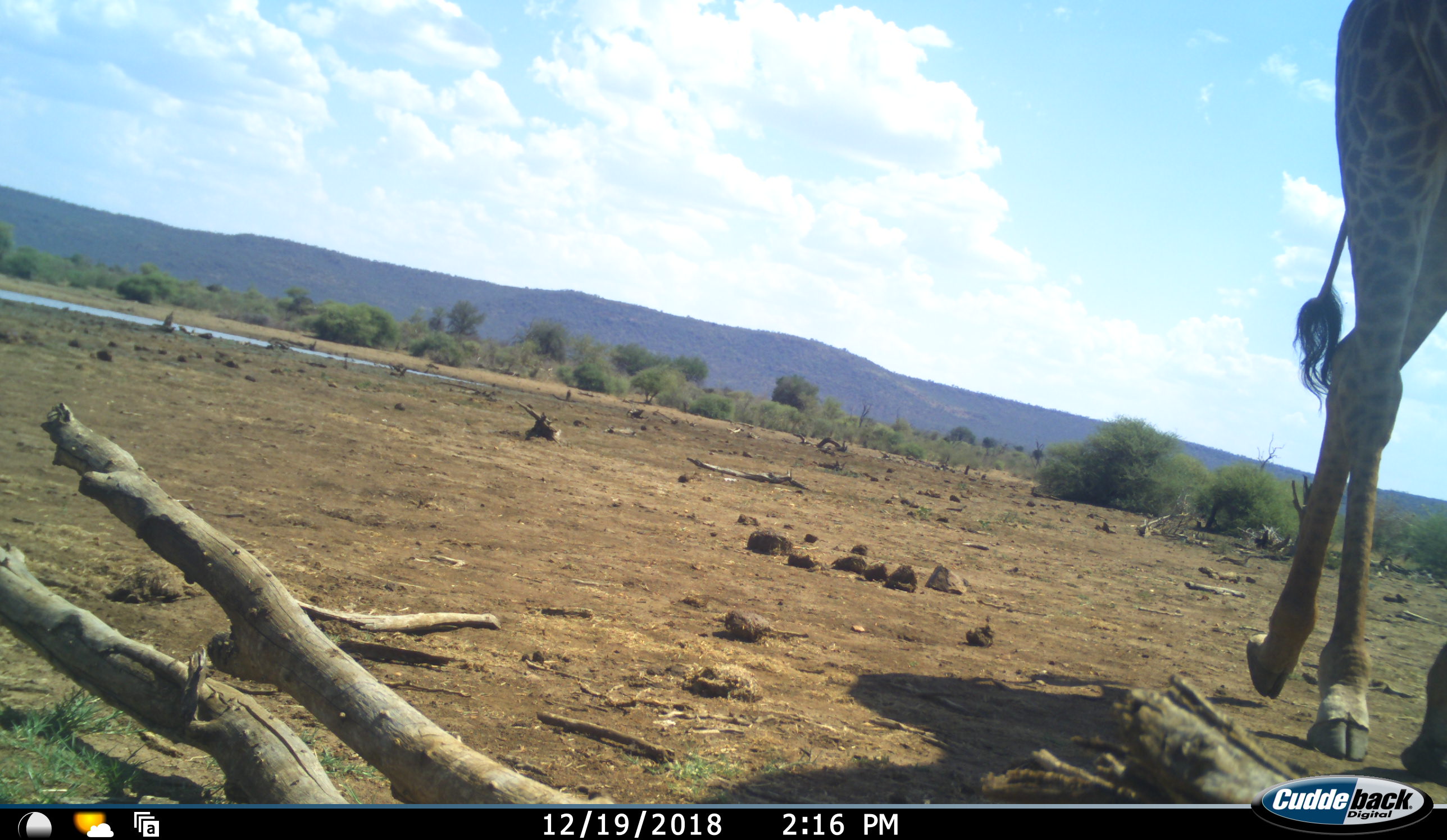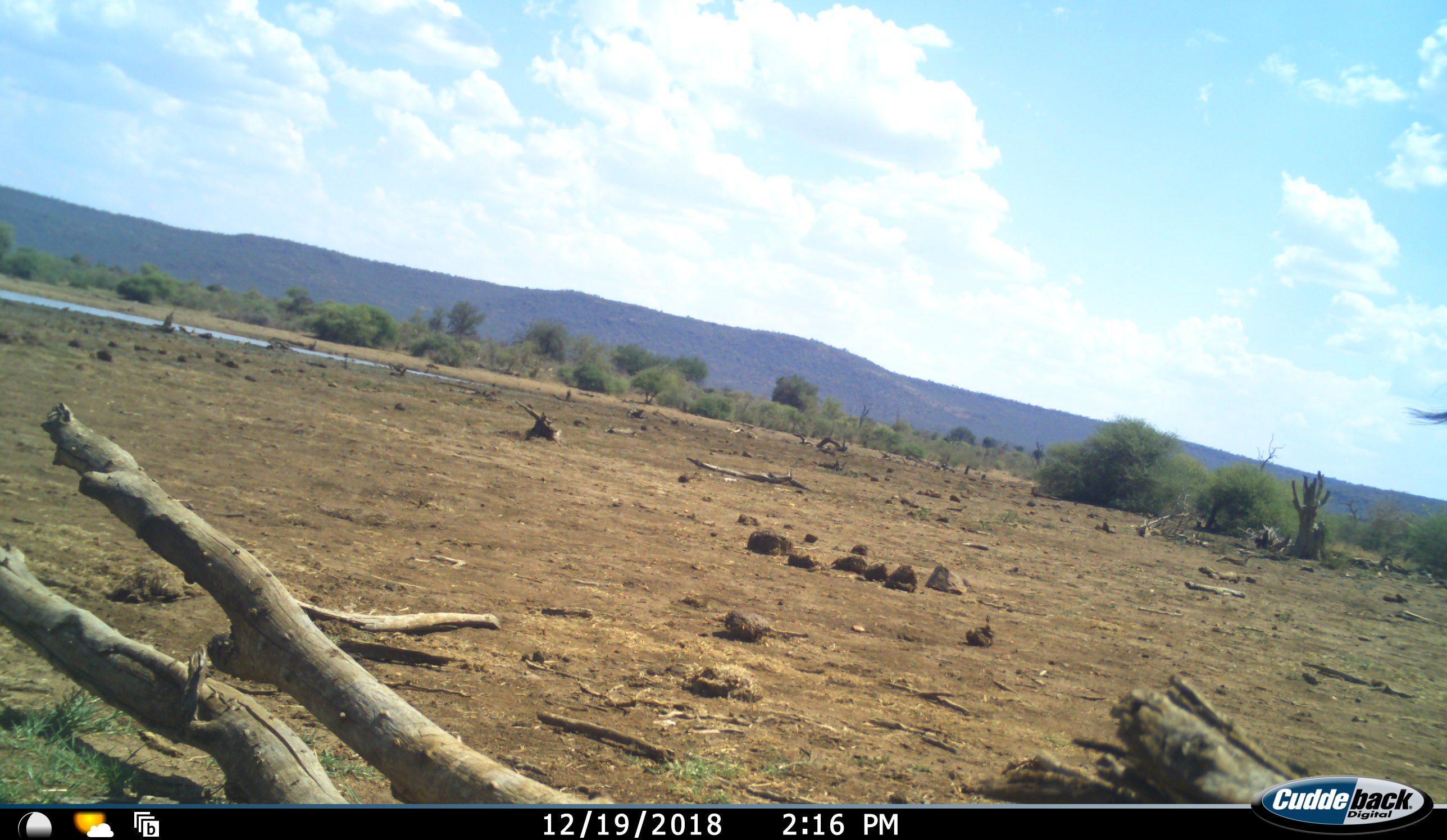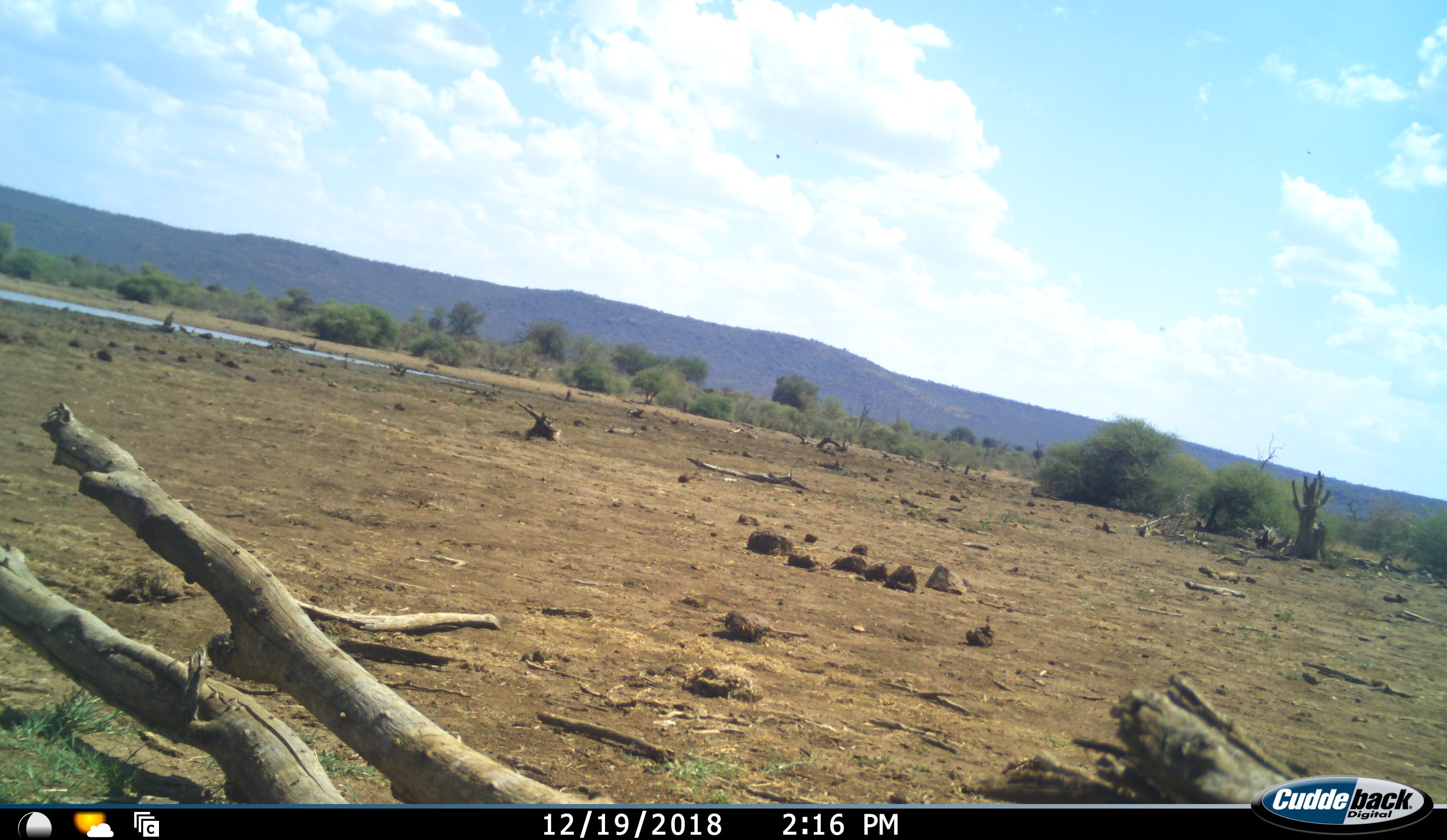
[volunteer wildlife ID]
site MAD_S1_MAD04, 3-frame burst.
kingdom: Animalia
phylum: Chordata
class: Mammalia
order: Artiodactyla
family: Giraffidae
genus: Giraffa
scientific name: Giraffa camelopardalis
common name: giraffe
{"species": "giraffe (Giraffa camelopardalis)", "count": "1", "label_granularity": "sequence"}